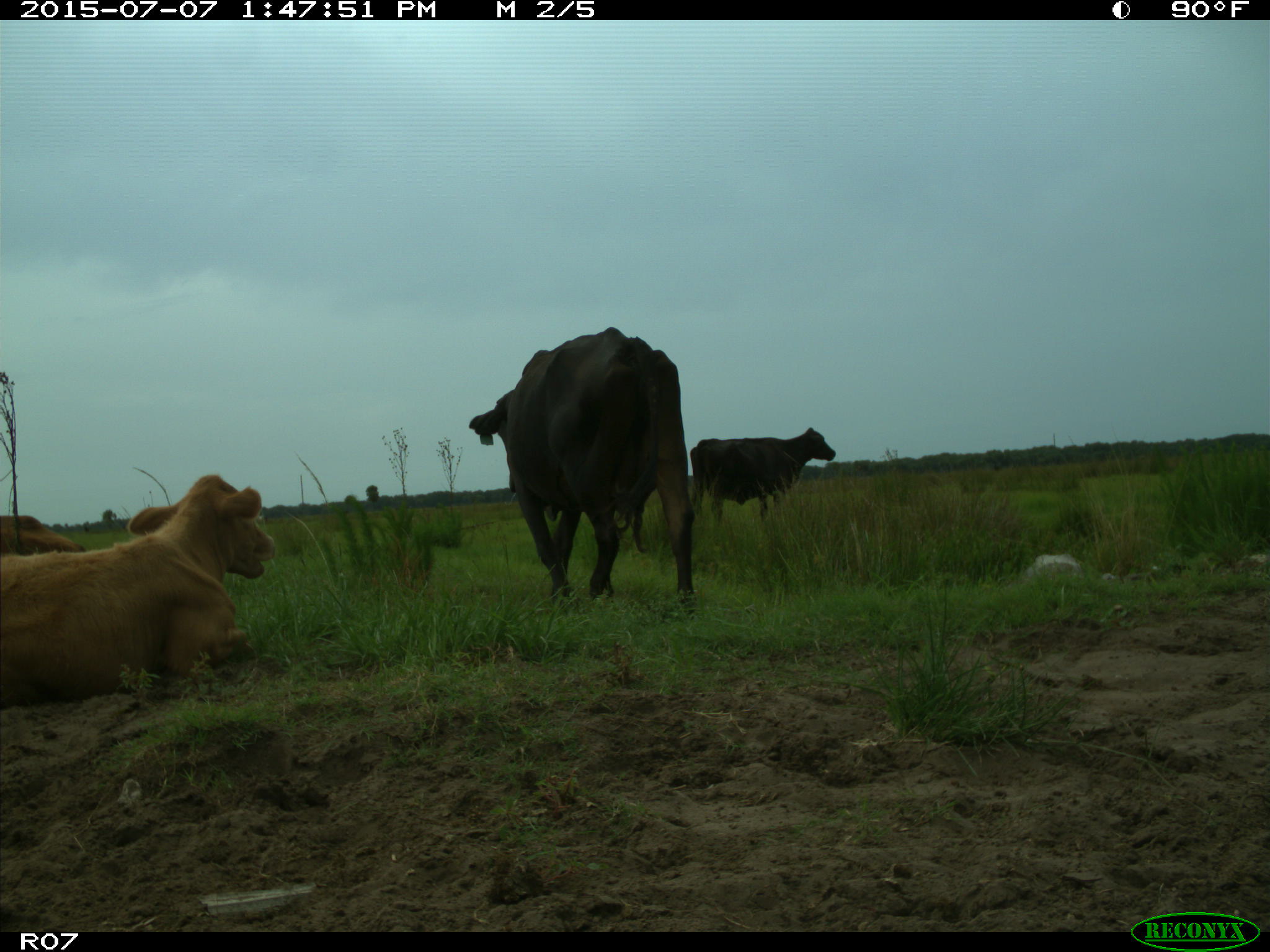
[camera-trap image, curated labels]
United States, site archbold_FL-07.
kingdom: Animalia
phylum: Chordata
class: Mammalia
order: Artiodactyla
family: Bovidae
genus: Bos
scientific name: Bos taurus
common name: domestic cow